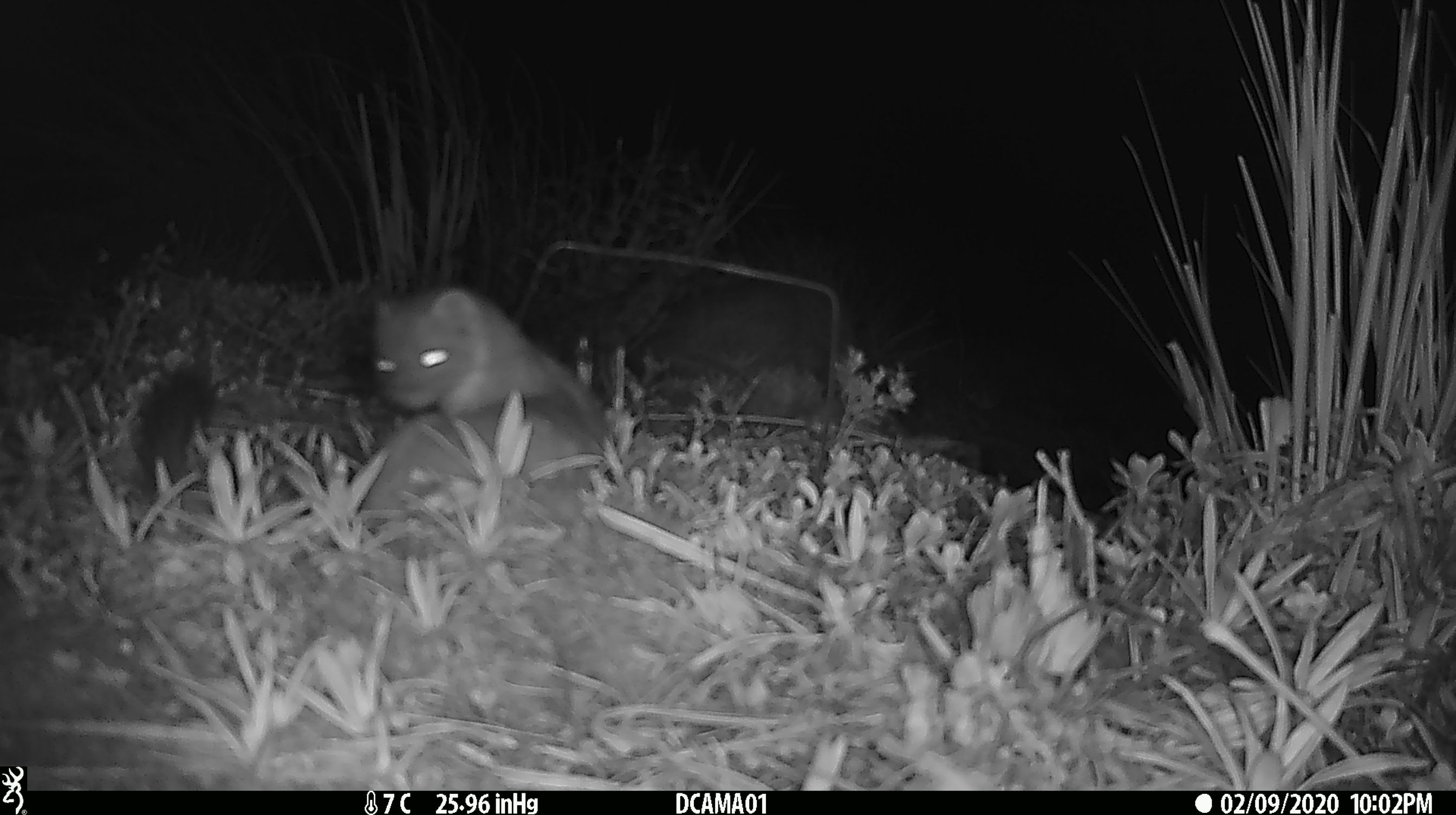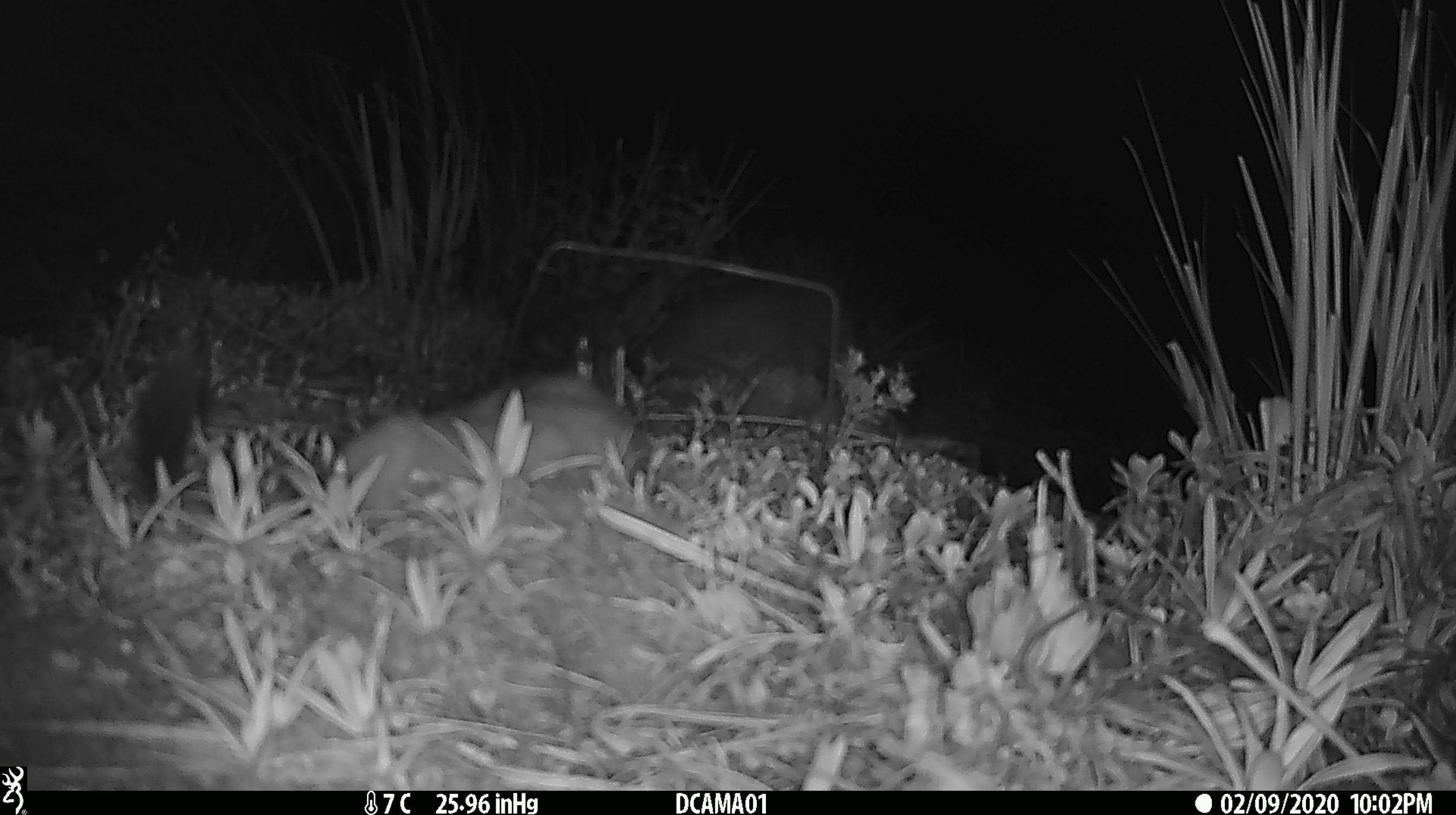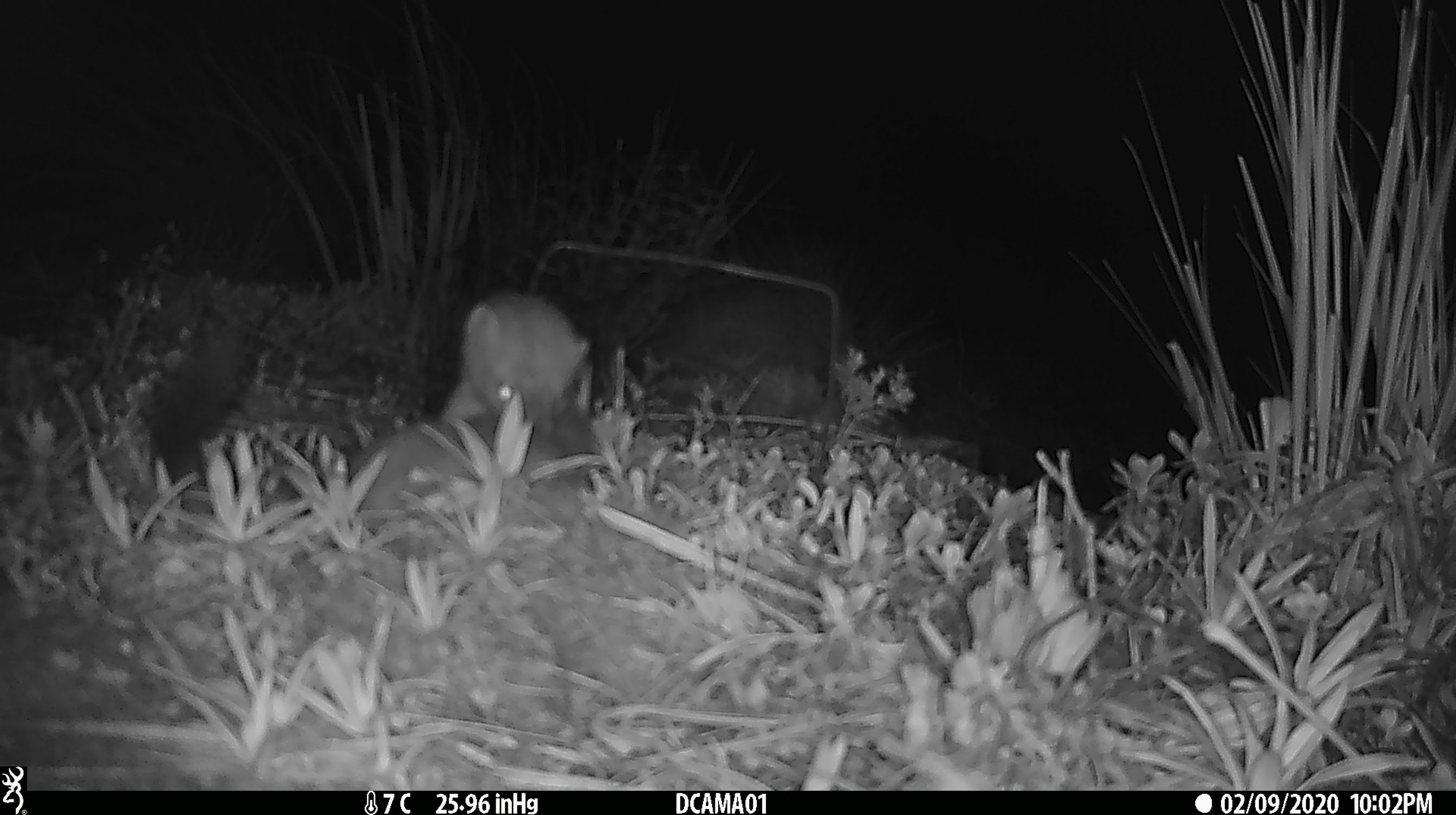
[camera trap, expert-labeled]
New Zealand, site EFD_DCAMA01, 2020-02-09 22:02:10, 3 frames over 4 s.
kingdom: Animalia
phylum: Chordata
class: Mammalia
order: Carnivora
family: Mustelidae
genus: Mustela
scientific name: Mustela erminea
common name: stoat